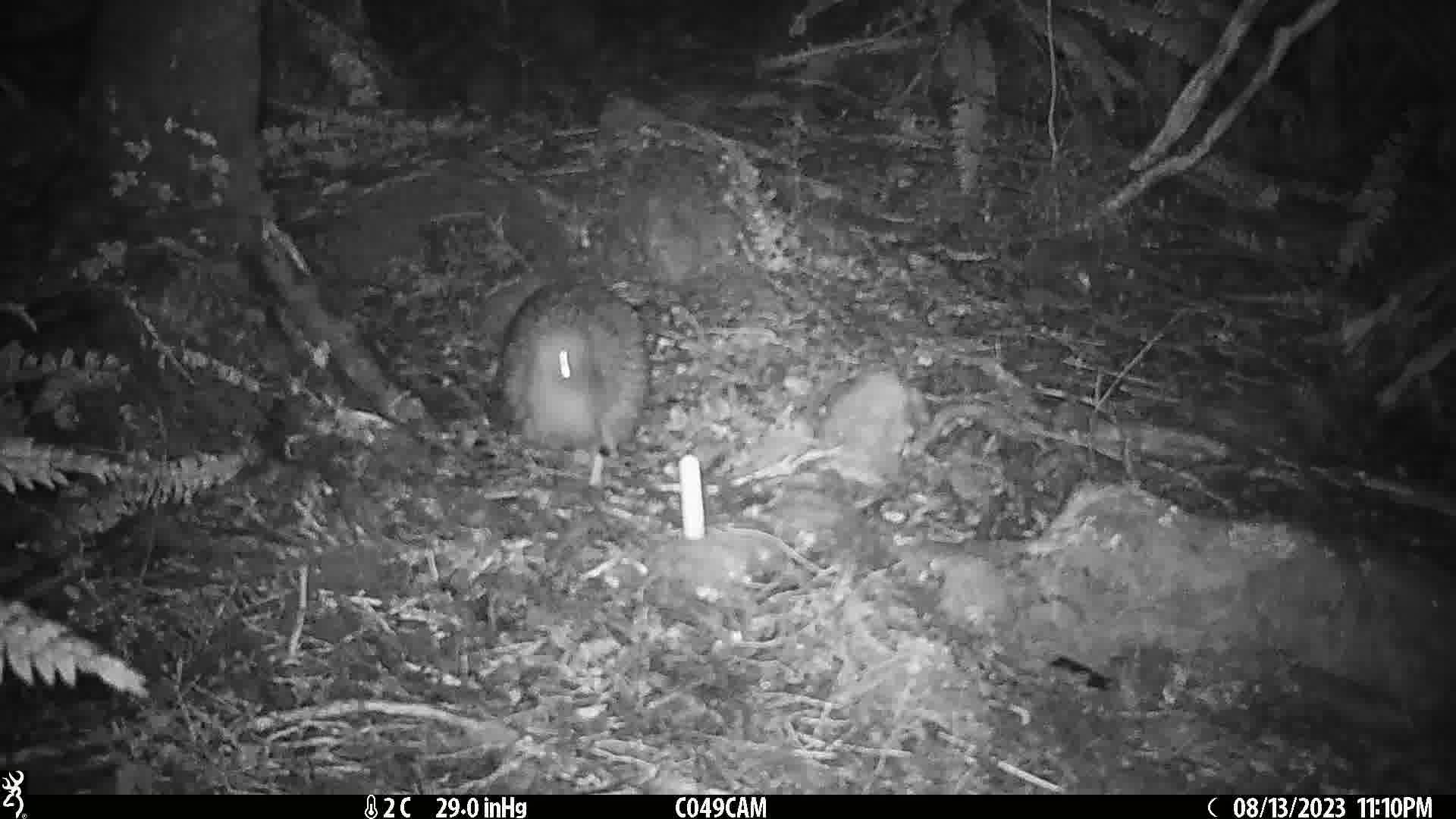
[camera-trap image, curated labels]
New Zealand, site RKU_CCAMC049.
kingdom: Animalia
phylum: Chordata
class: Aves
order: Apterygiformes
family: Apterygidae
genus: Apteryx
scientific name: Apteryx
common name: kiwi